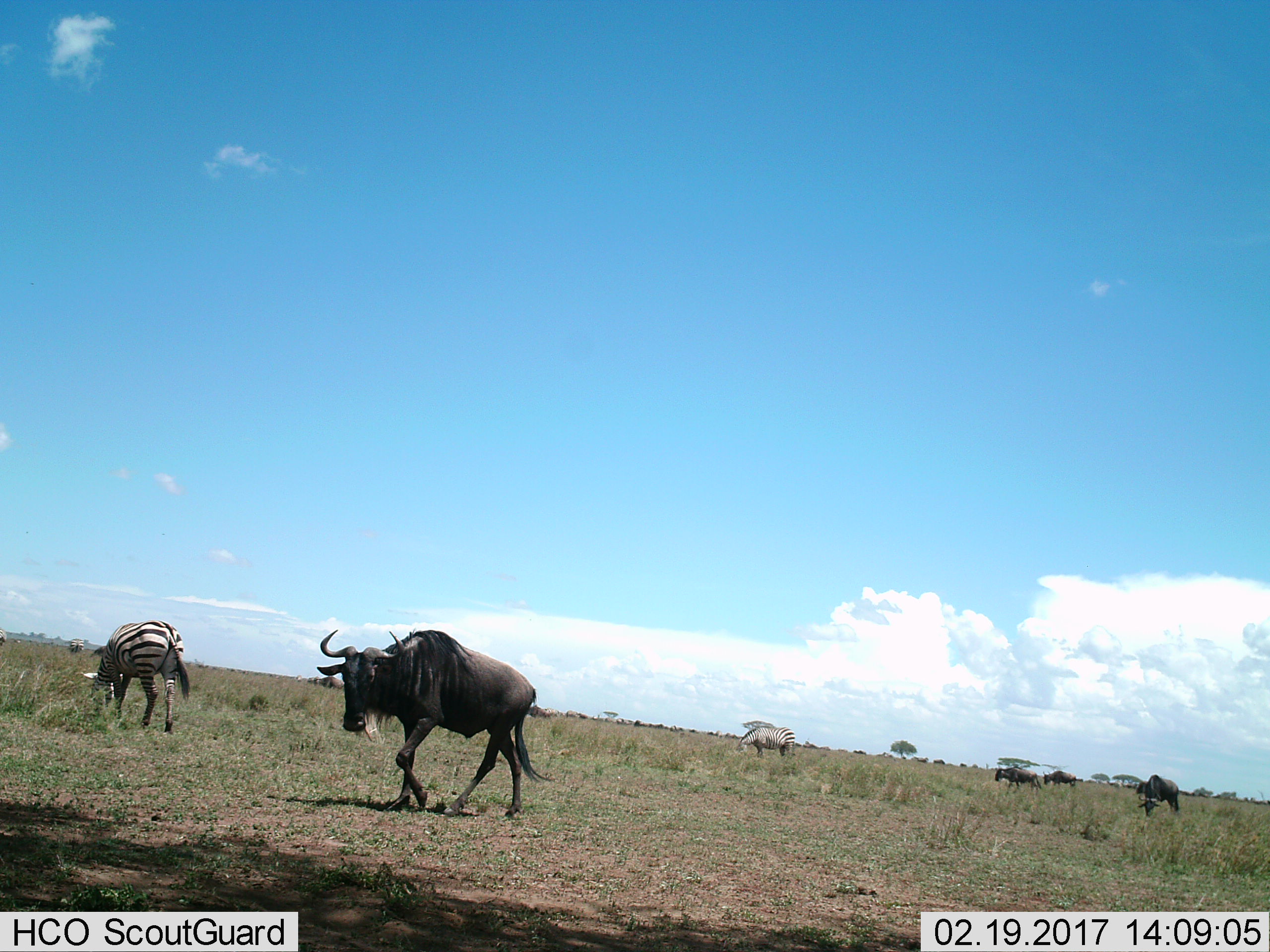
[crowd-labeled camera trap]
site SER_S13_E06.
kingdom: Animalia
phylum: Chordata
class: Mammalia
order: Artiodactyla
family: Bovidae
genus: Connochaetes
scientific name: Connochaetes taurinus taurinus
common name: blue wildebeest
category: wildebeestblue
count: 11-50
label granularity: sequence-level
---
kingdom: Animalia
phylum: Chordata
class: Mammalia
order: Perissodactyla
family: Equidae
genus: Equus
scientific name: Equus quagga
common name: plains zebra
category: zebraplains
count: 4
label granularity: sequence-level